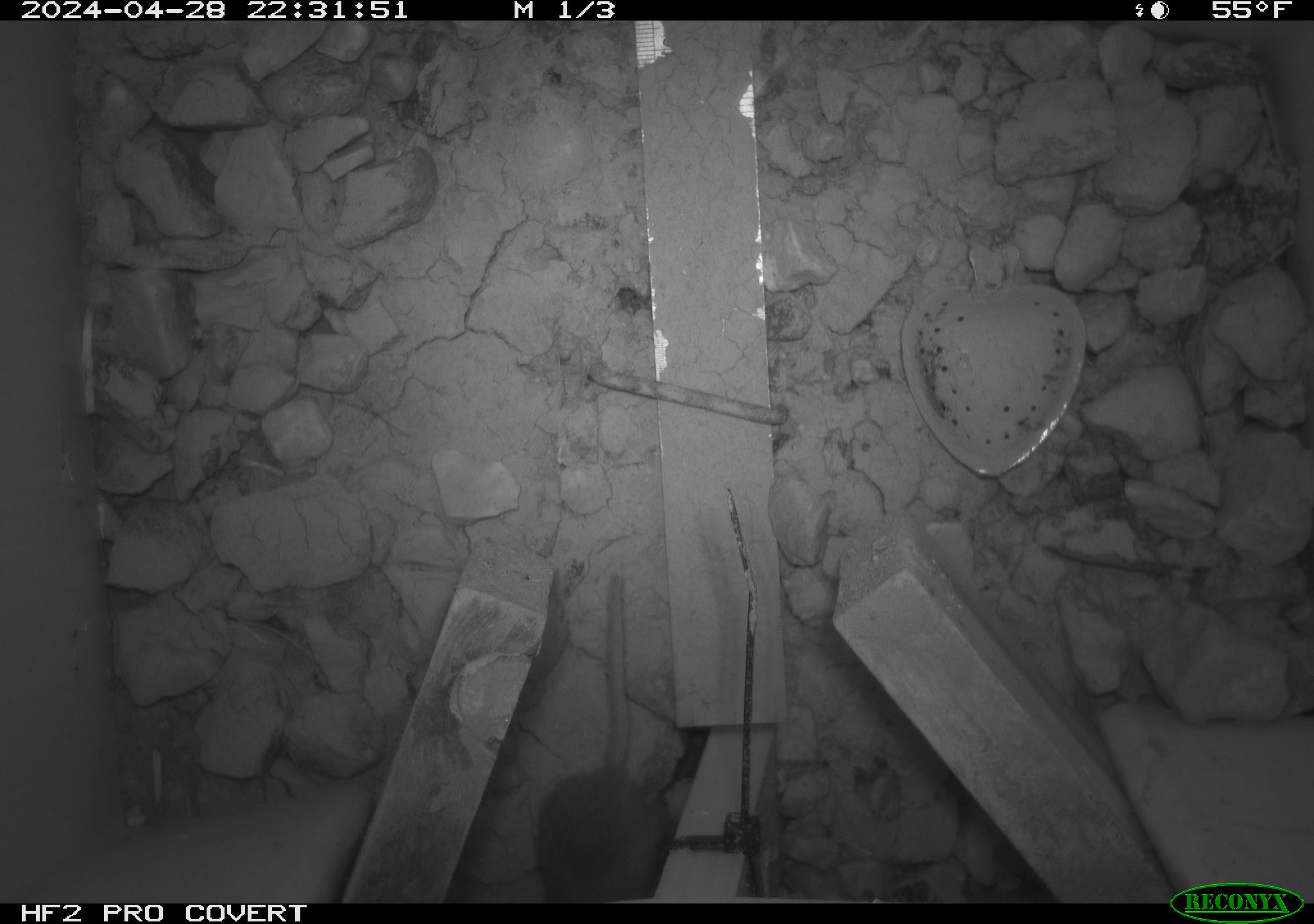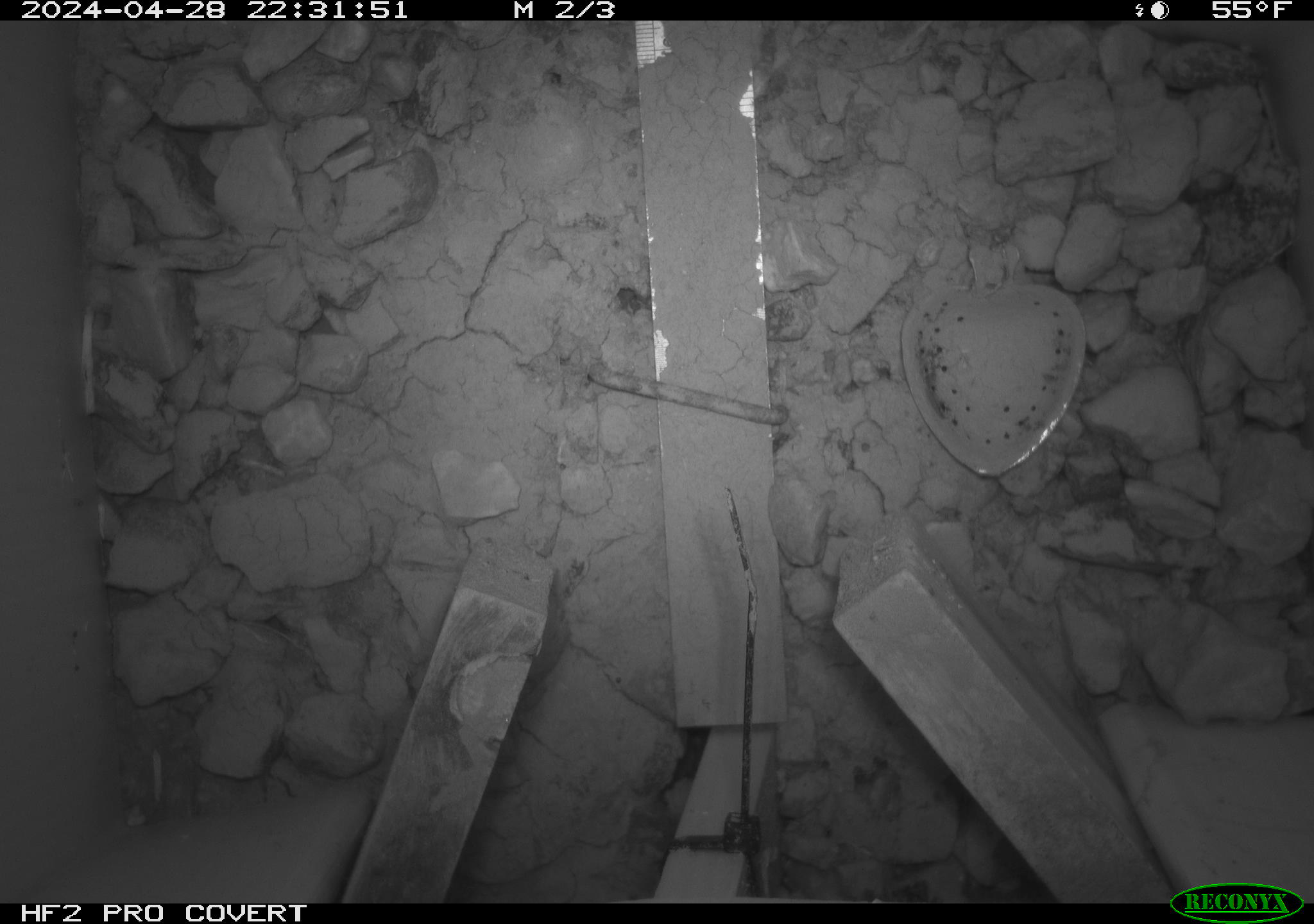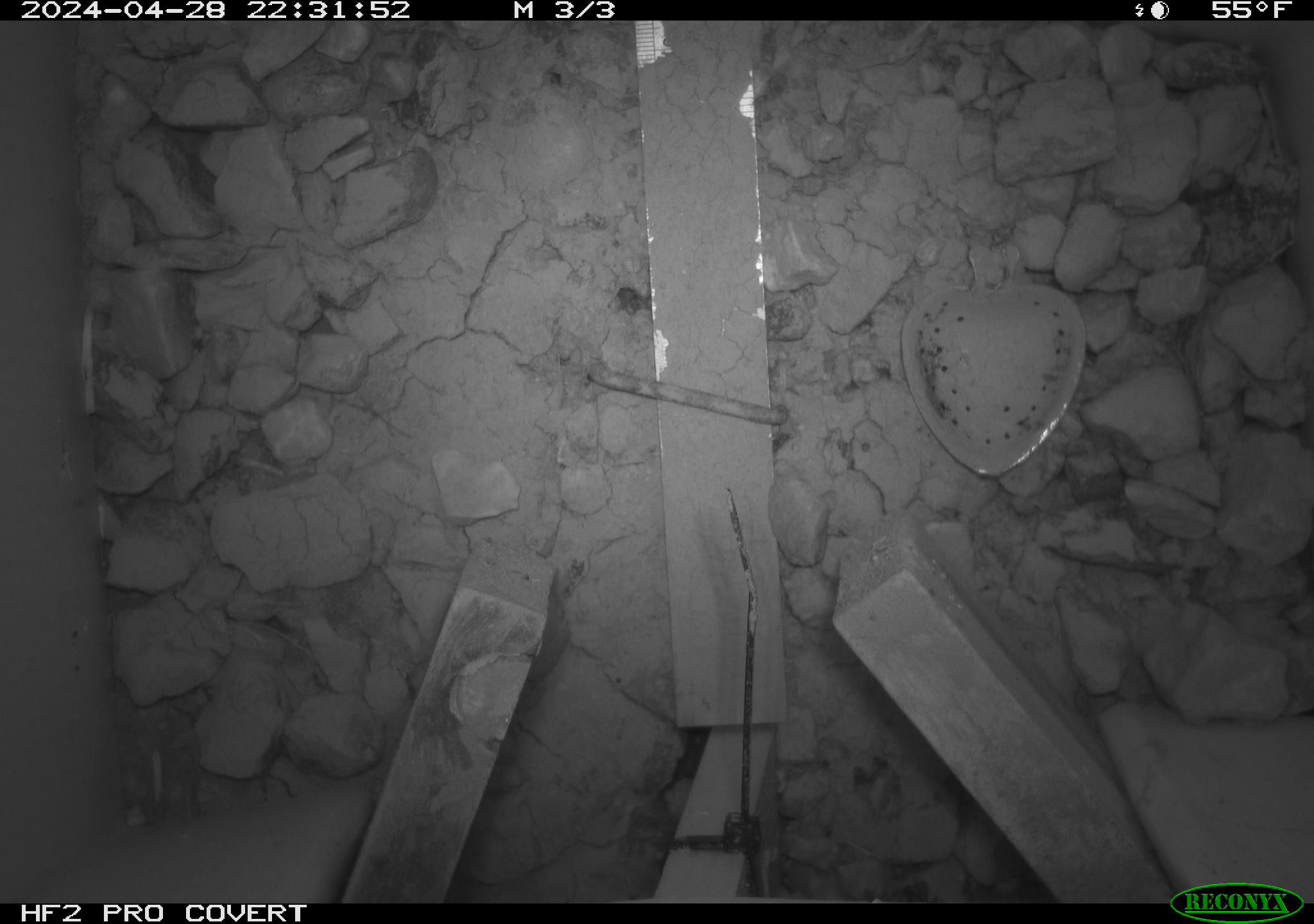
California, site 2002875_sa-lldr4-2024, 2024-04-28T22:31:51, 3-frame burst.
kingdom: Animalia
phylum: Chordata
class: Mammalia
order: Rodentia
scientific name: Rodentia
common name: rodent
Rodent (Rodentia).